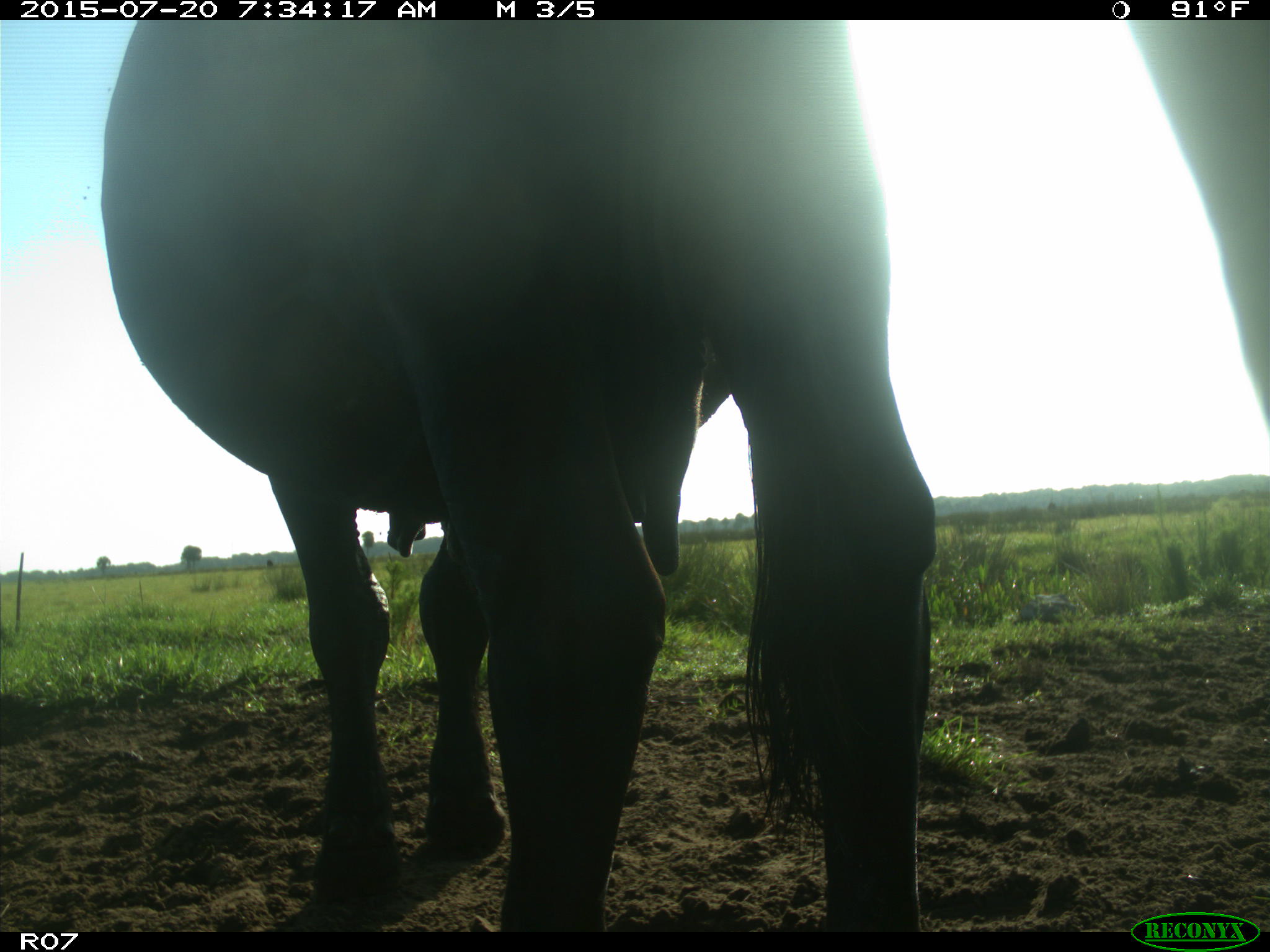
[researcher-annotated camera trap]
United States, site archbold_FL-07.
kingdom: Animalia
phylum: Chordata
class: Mammalia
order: Artiodactyla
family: Bovidae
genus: Bos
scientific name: Bos taurus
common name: domestic cow